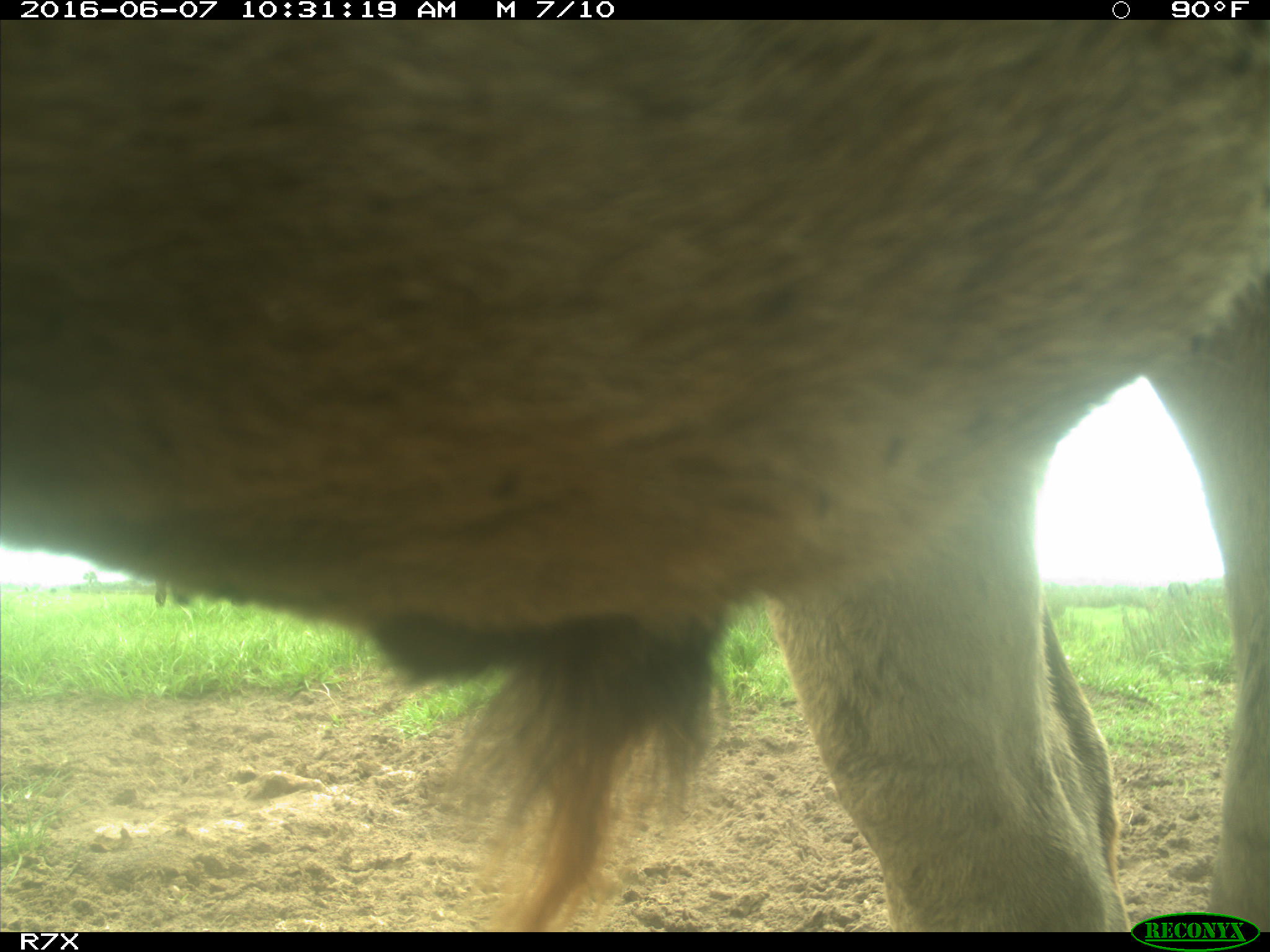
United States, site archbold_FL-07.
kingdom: Animalia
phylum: Chordata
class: Mammalia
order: Artiodactyla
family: Bovidae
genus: Bos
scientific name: Bos taurus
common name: domestic cow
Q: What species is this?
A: Bos taurus (domestic cow).